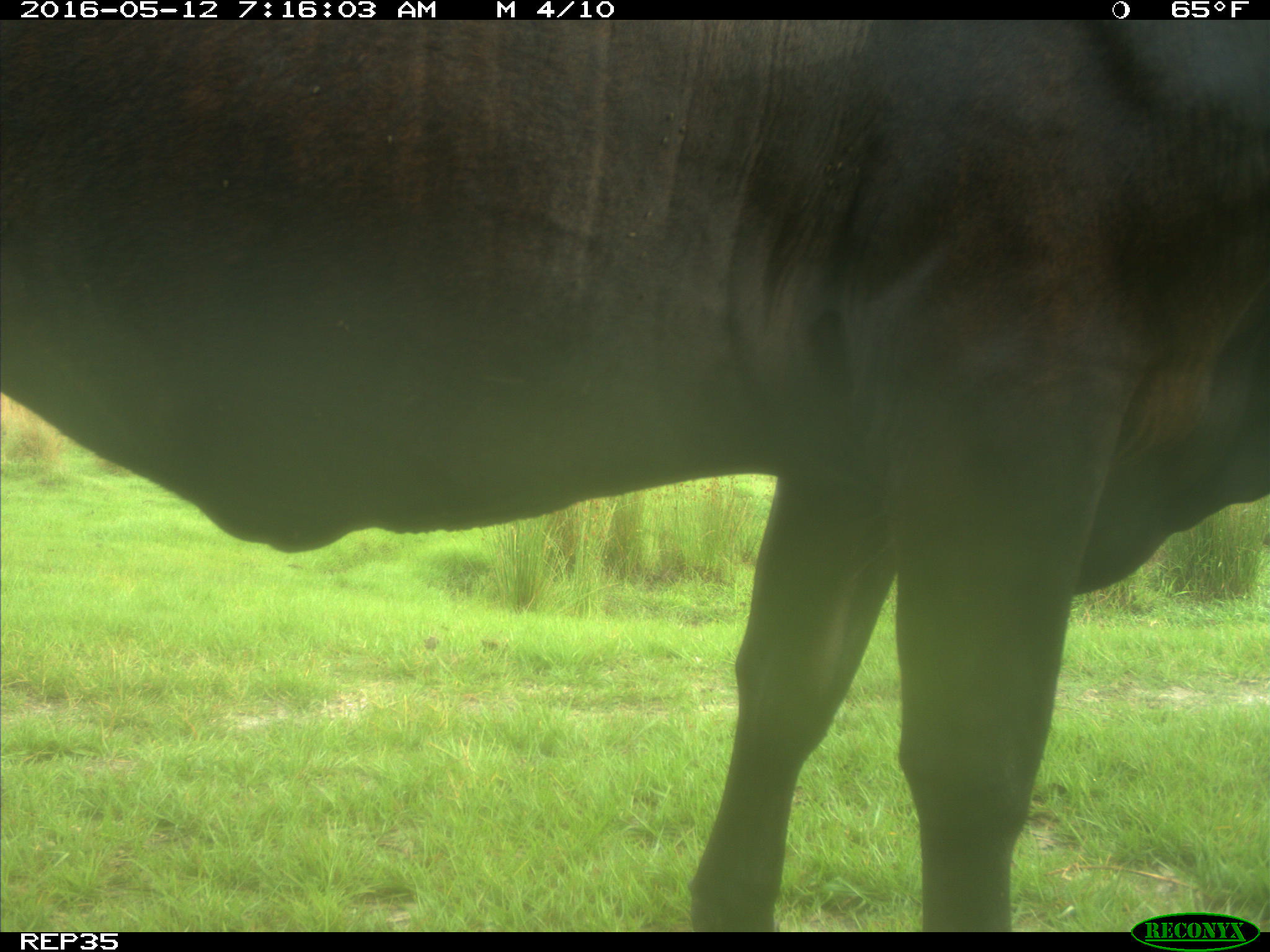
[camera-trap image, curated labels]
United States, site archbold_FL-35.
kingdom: Animalia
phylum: Chordata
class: Mammalia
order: Artiodactyla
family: Bovidae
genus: Bos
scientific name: Bos taurus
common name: domestic cow